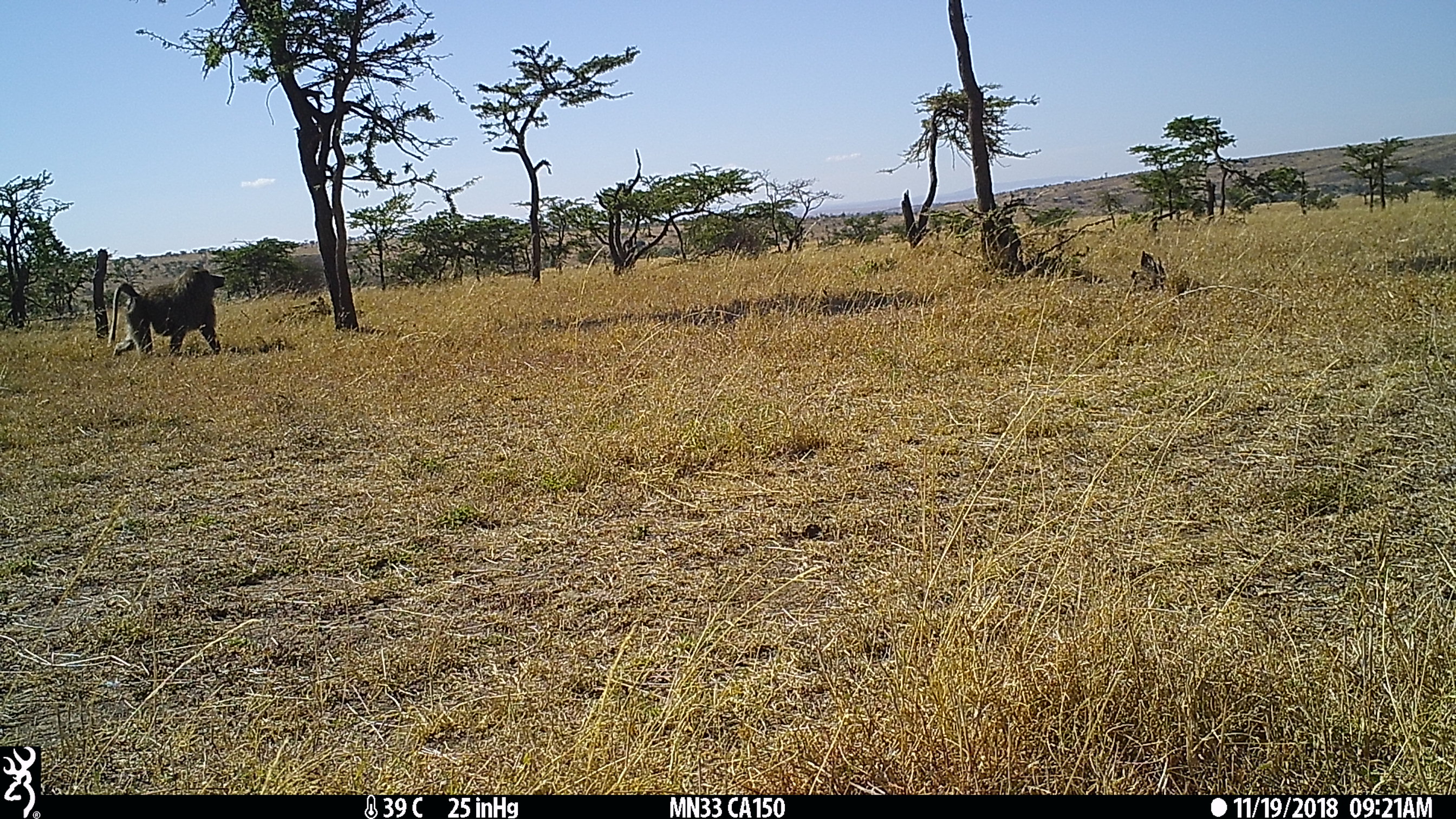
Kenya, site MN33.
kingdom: Animalia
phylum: Chordata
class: Mammalia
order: Primates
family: Cercopithecidae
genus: Papio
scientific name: Papio anubis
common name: olive baboon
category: baboon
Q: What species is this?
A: Baboon (olive baboon) (Papio anubis).